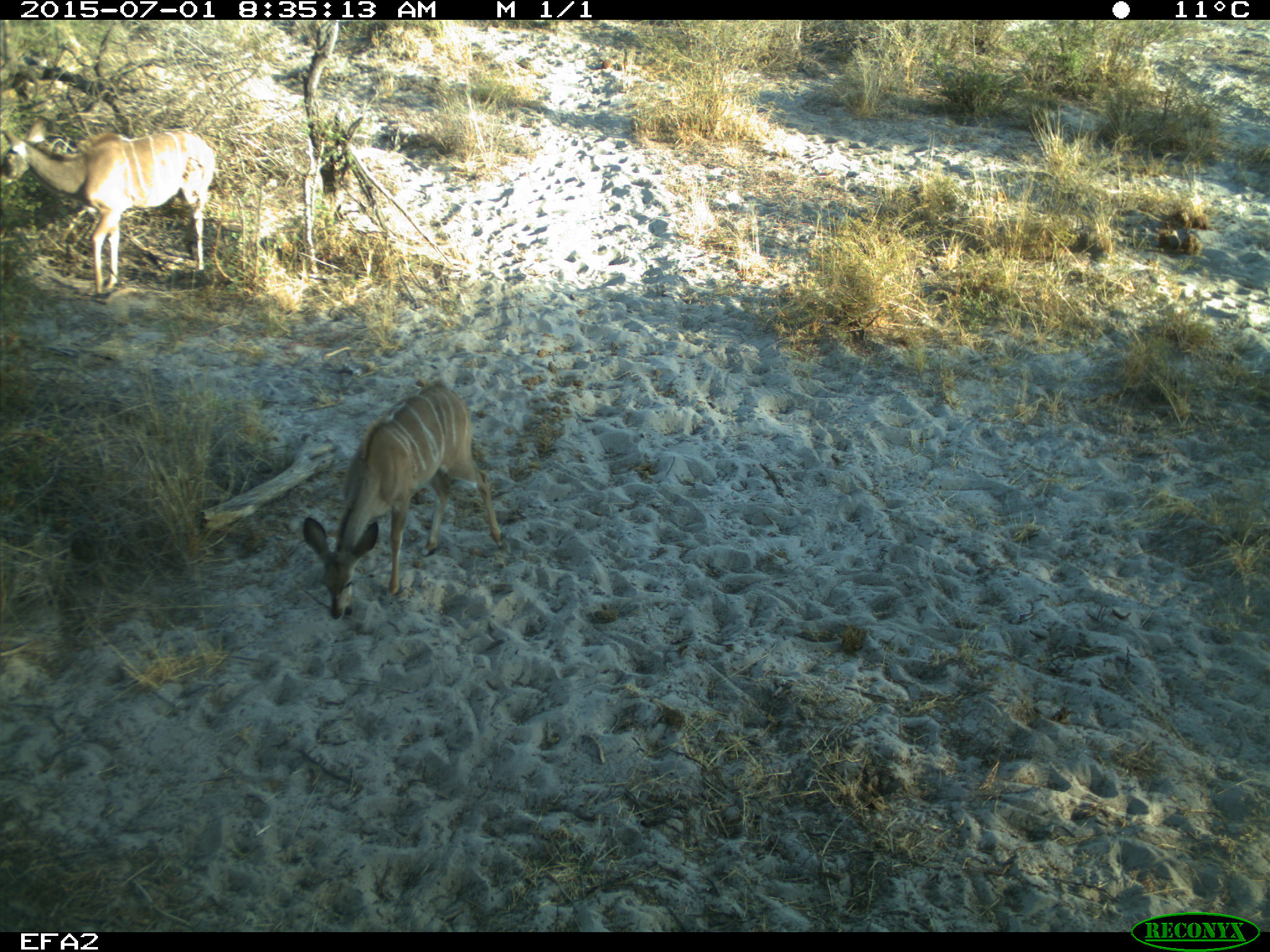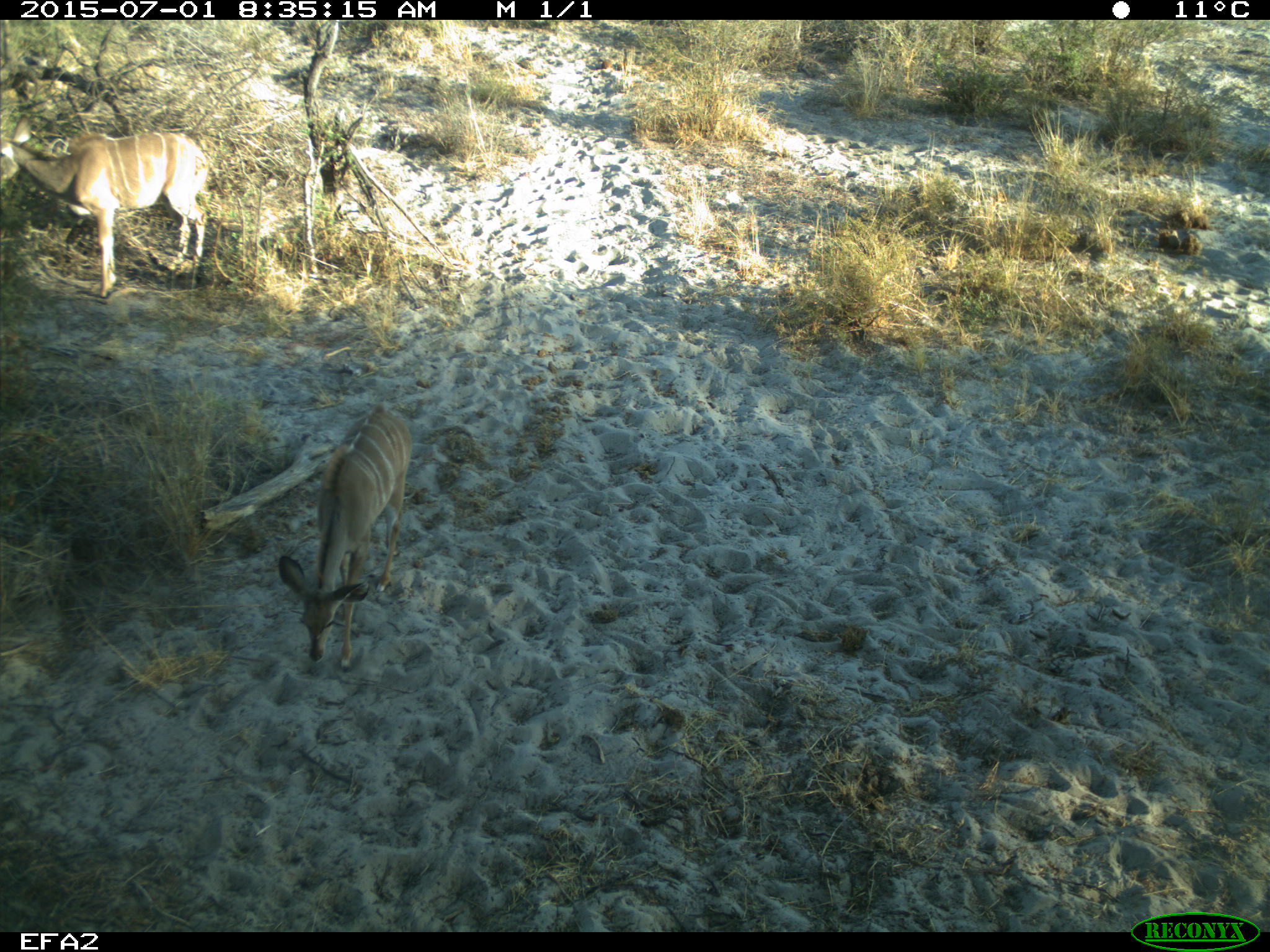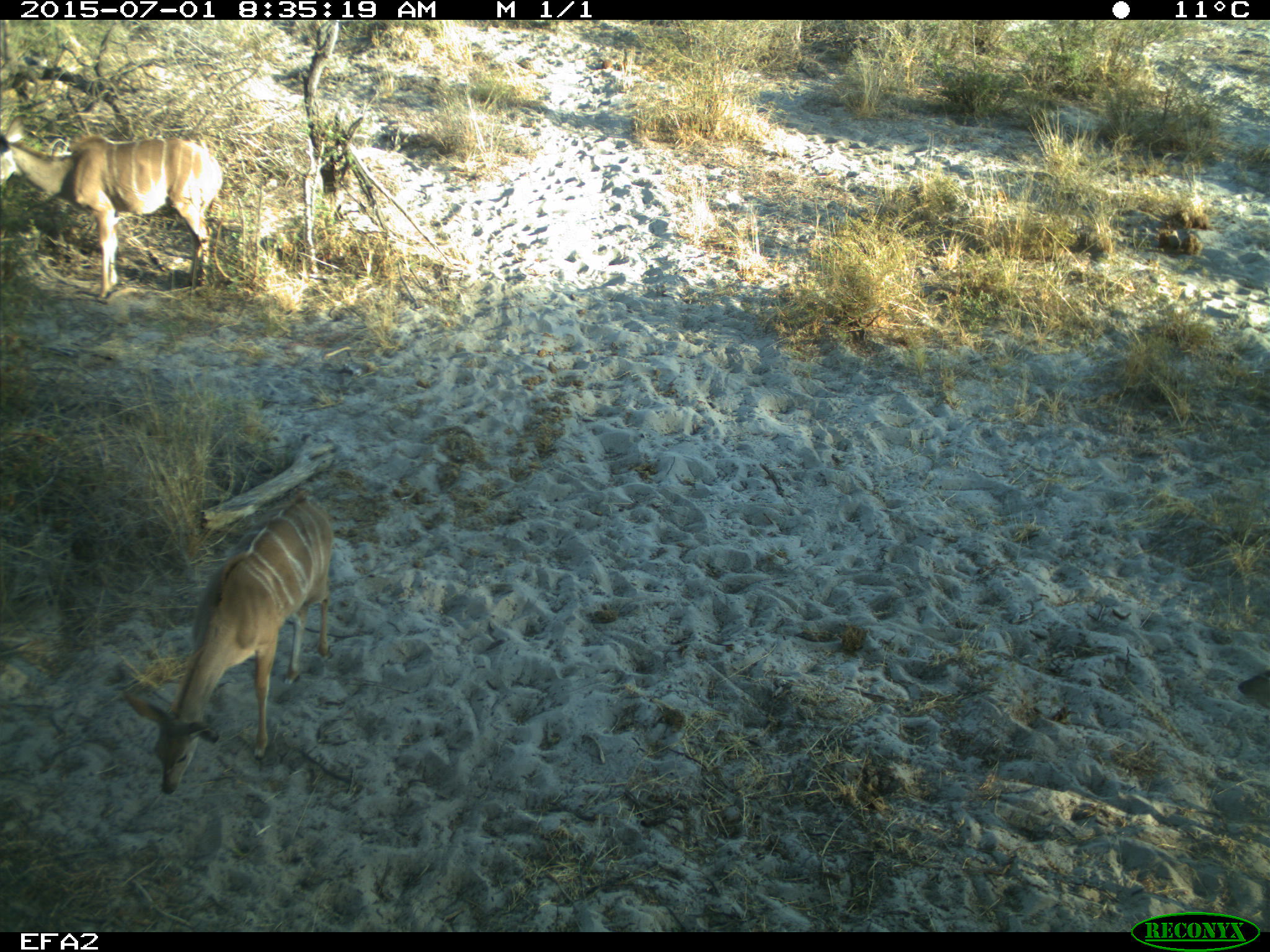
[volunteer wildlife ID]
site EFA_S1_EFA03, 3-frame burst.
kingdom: Animalia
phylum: Chordata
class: Mammalia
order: Artiodactyla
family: Bovidae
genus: Tragelaphus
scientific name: Tragelaphus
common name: kudu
Kudu (Tragelaphus), count 2. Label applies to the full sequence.